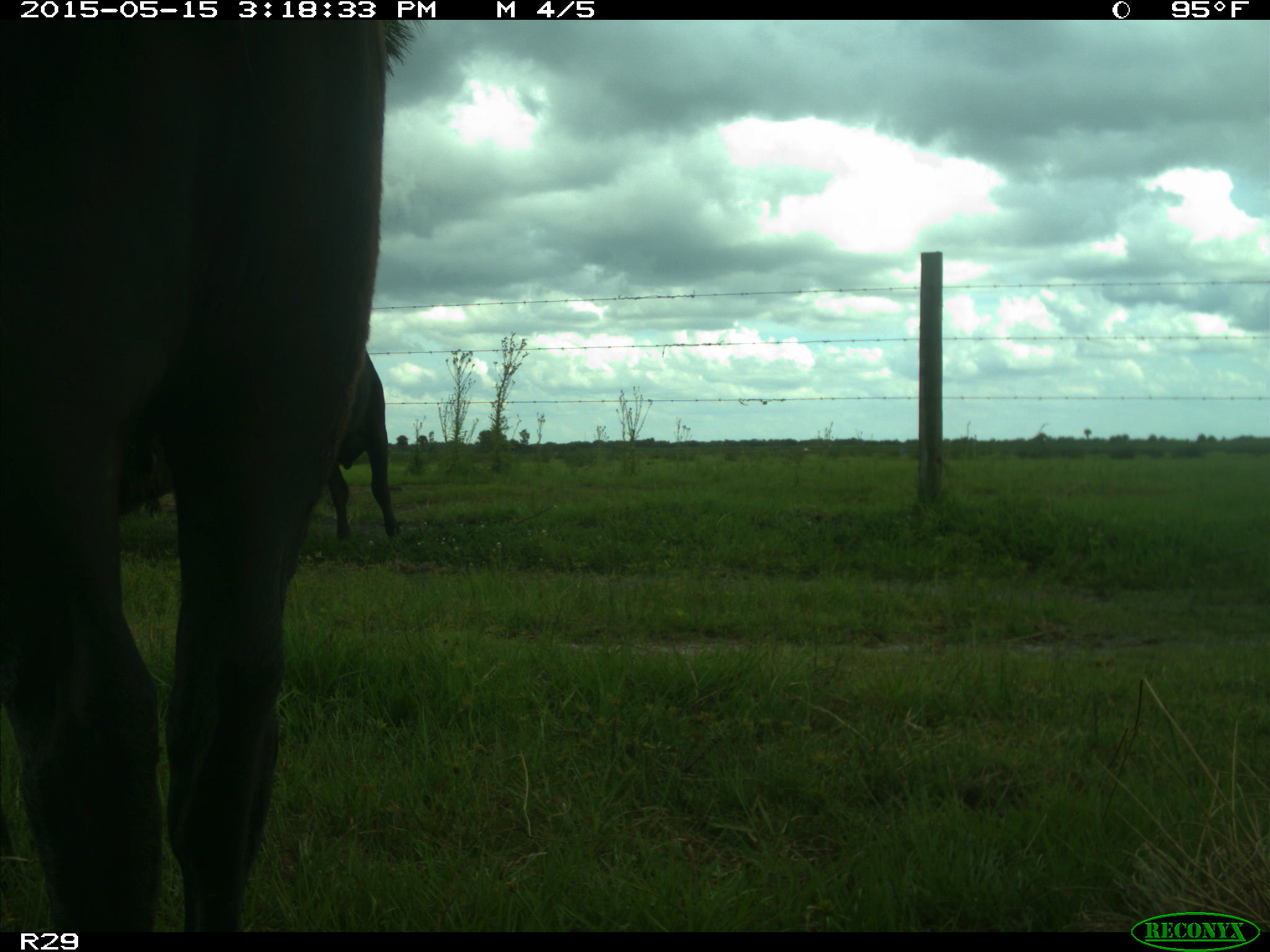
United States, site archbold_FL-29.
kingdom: Animalia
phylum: Chordata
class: Mammalia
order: Artiodactyla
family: Bovidae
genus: Bos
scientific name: Bos taurus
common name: domestic cow